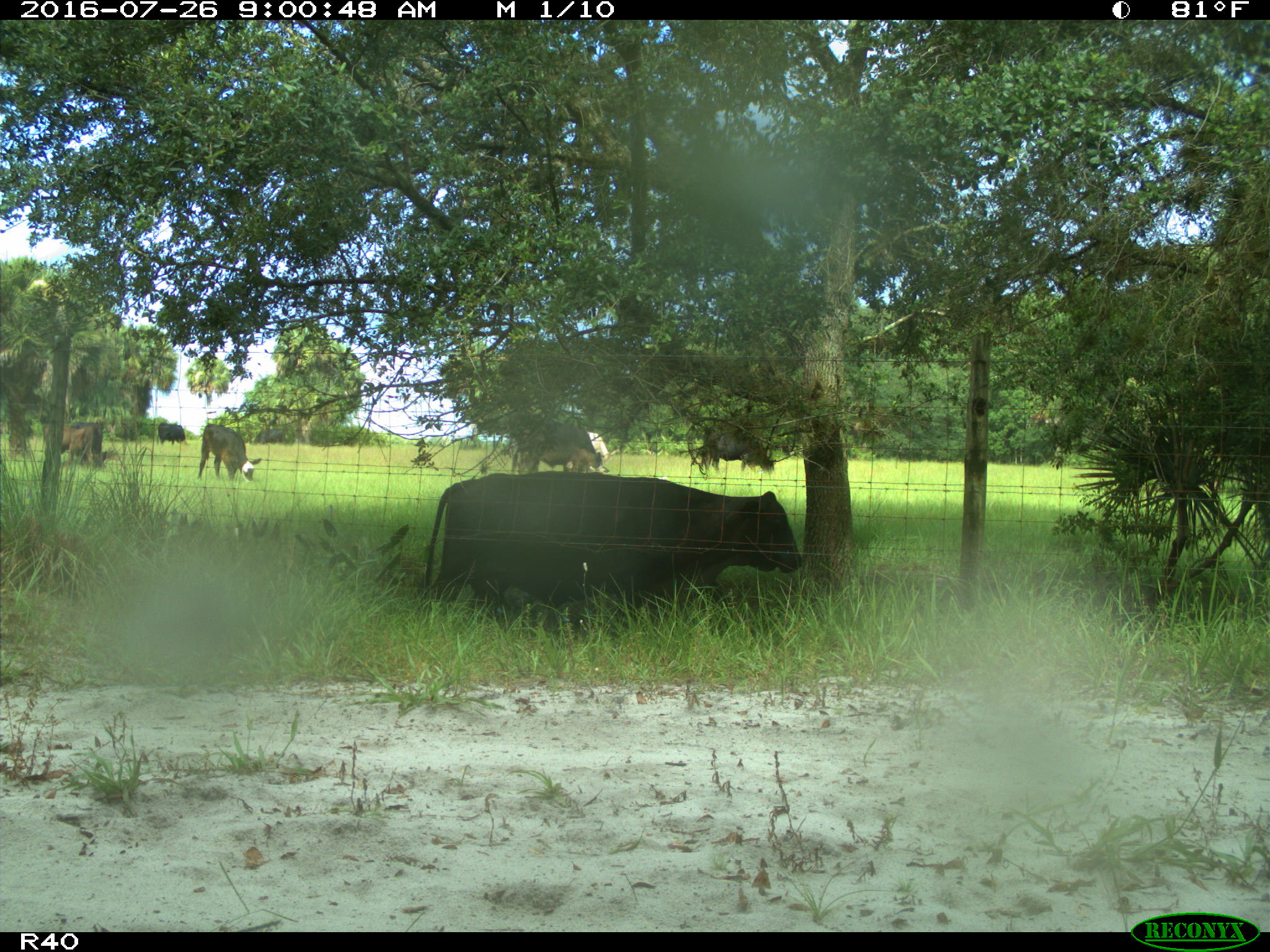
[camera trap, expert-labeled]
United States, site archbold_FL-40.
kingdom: Animalia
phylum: Chordata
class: Mammalia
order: Artiodactyla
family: Bovidae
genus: Bos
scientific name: Bos taurus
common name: domestic cow